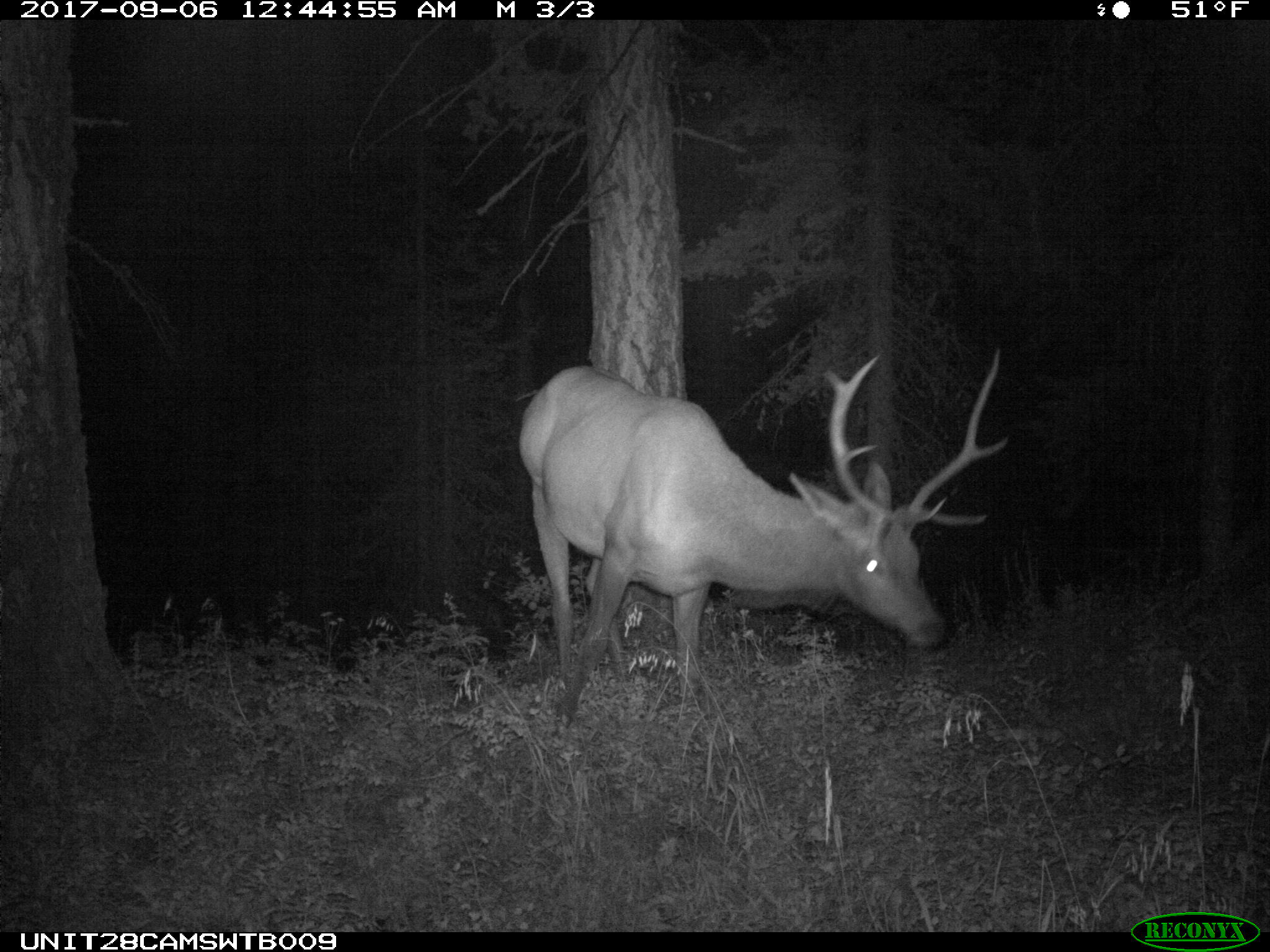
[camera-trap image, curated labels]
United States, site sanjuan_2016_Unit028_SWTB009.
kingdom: Animalia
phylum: Chordata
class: Mammalia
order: Artiodactyla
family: Cervidae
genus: Cervus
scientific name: Cervus elaphus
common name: red deer